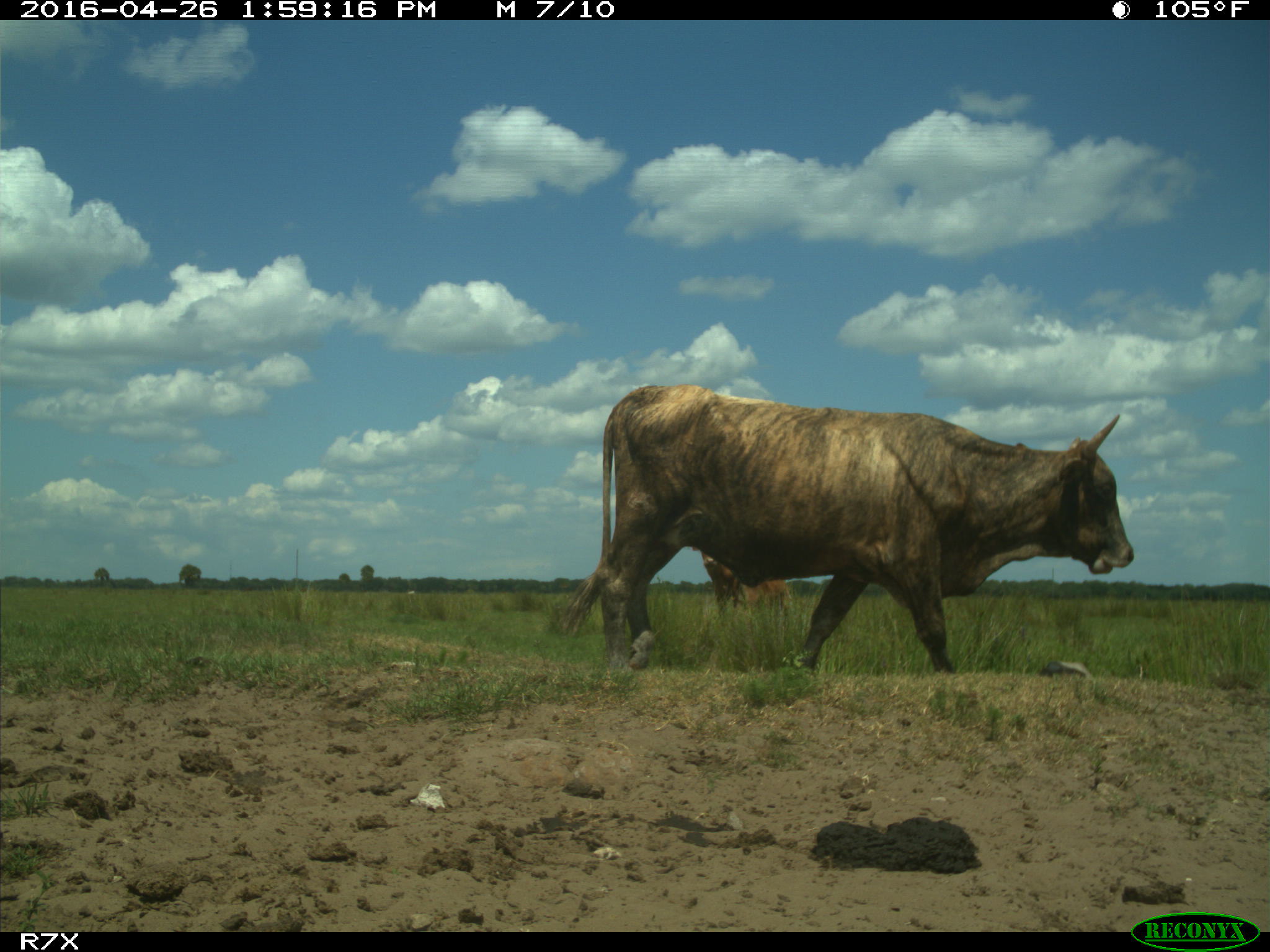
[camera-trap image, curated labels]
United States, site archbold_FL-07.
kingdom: Animalia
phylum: Chordata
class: Mammalia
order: Artiodactyla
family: Bovidae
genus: Bos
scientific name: Bos taurus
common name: domestic cow